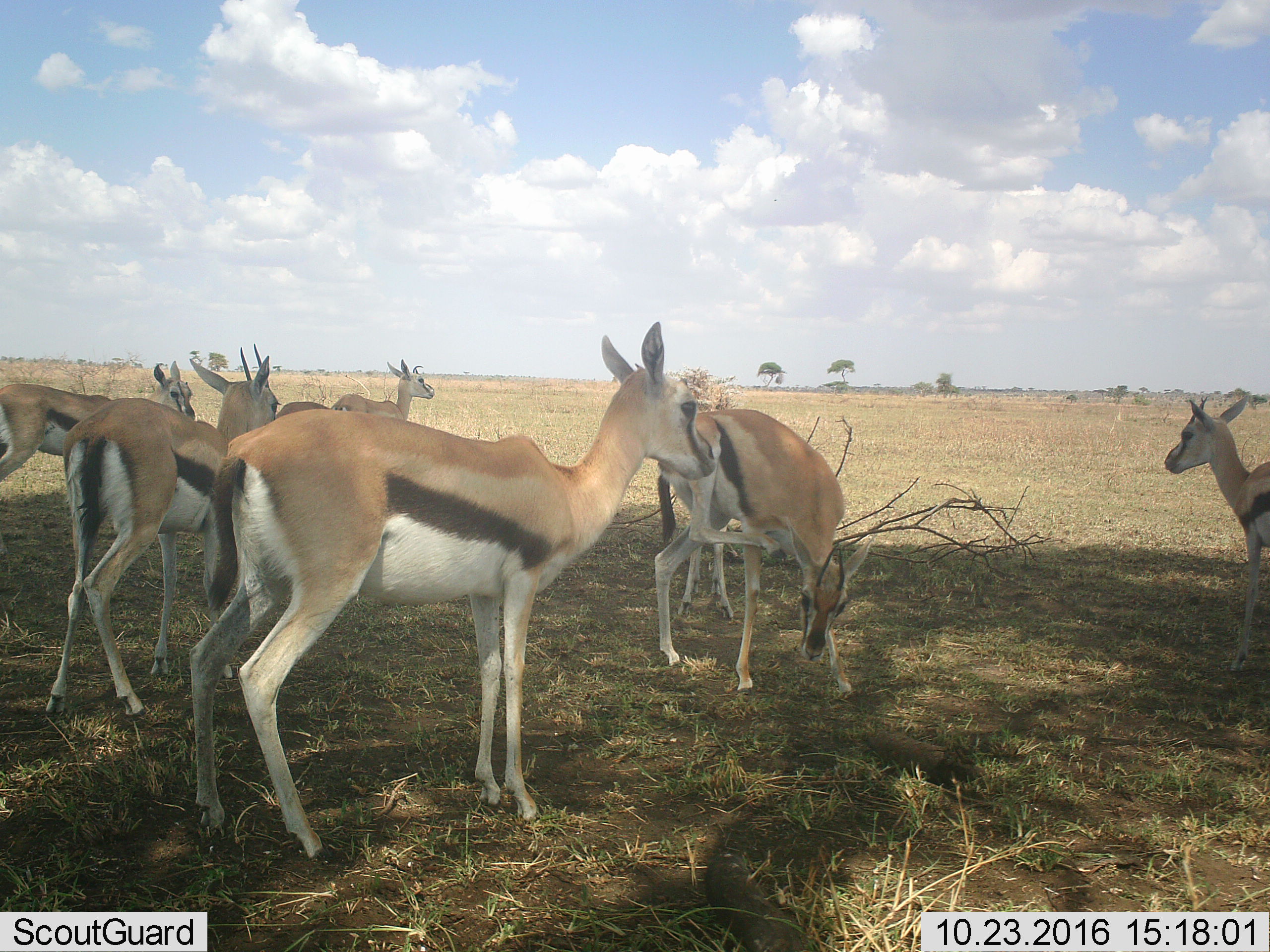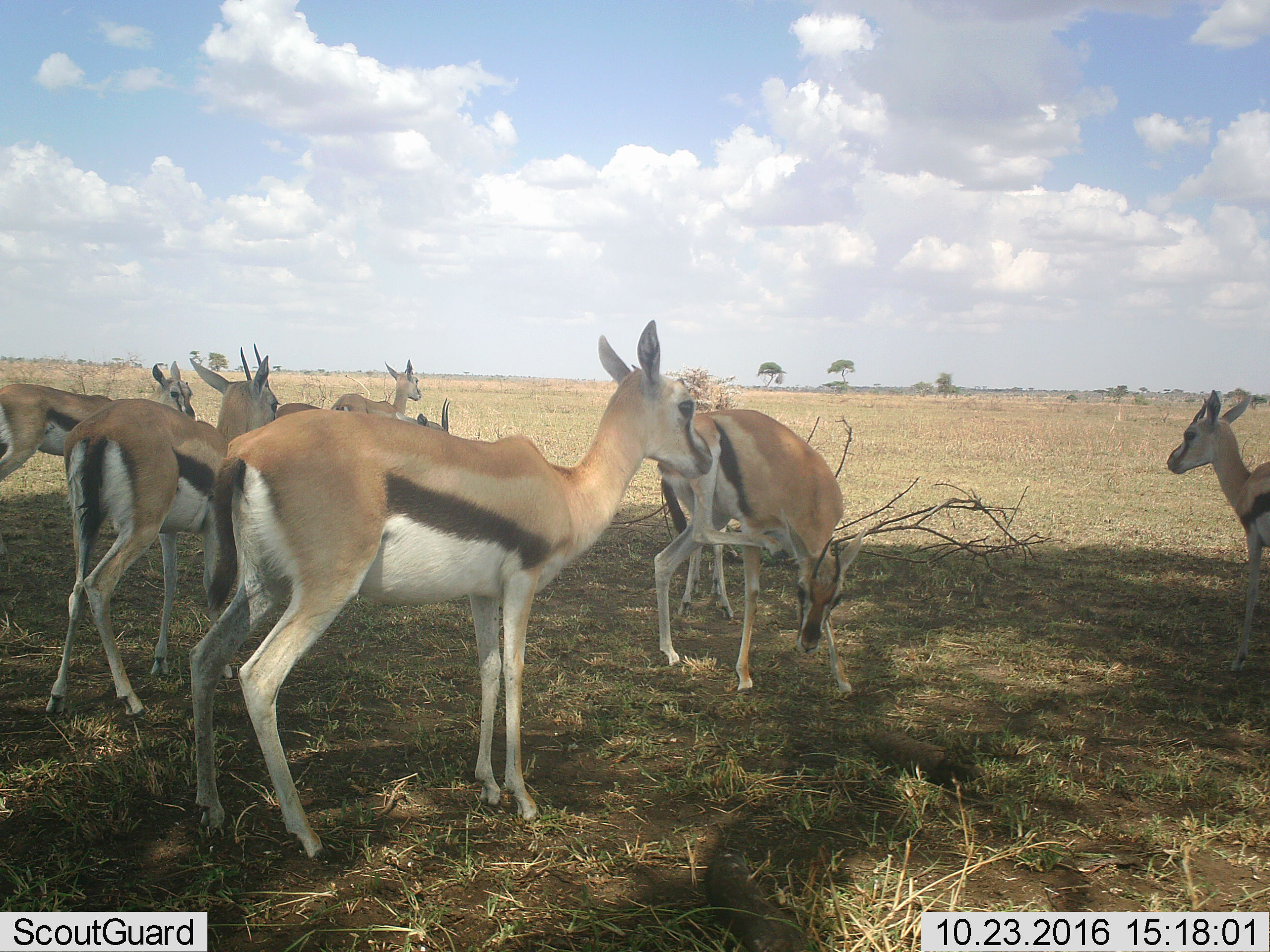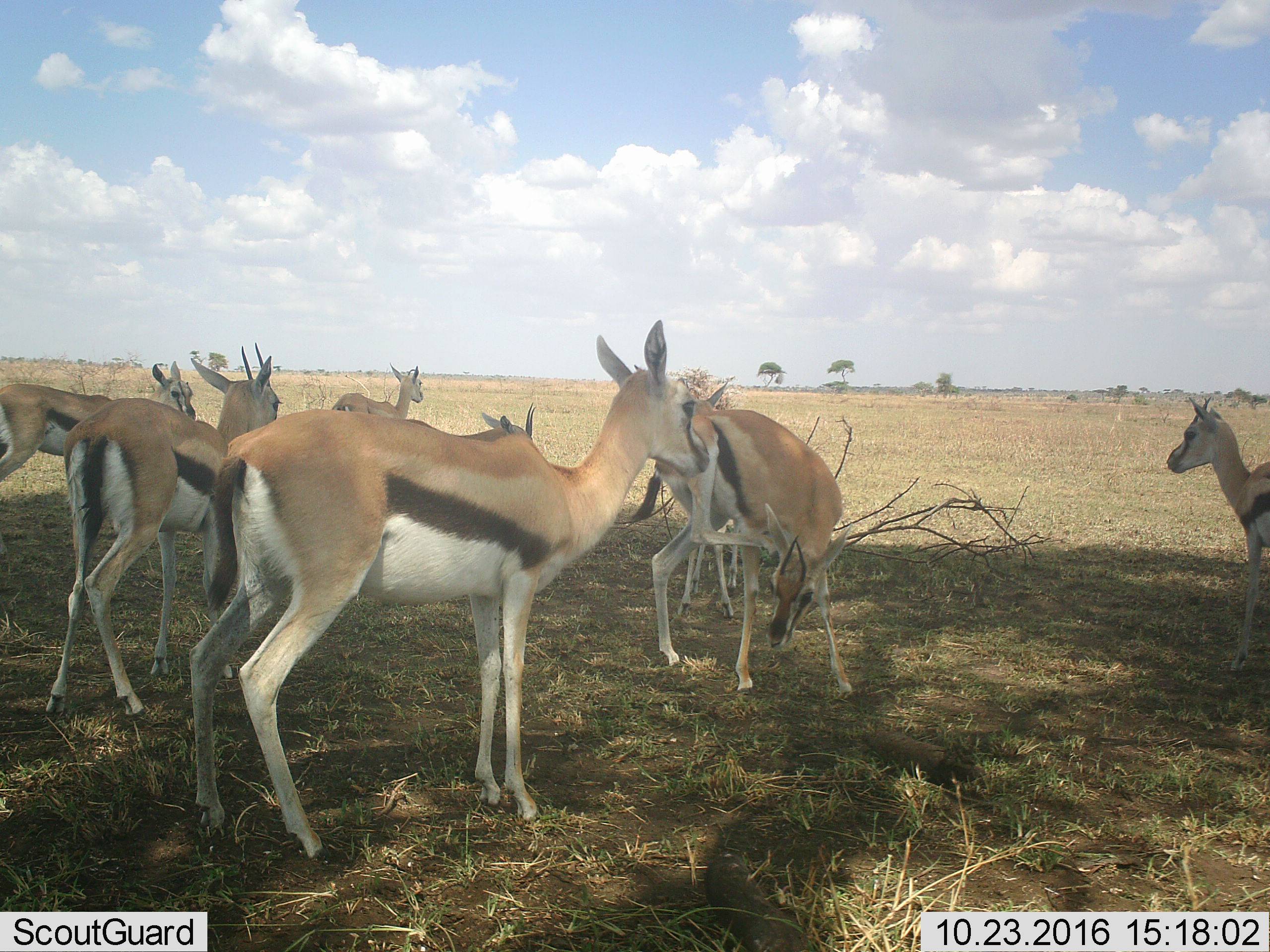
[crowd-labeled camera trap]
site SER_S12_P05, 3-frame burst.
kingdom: Animalia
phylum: Chordata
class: Mammalia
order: Artiodactyla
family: Bovidae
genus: Eudorcas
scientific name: Eudorcas thomsonii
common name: thomson's gazelle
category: gazellethomsons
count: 7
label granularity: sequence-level